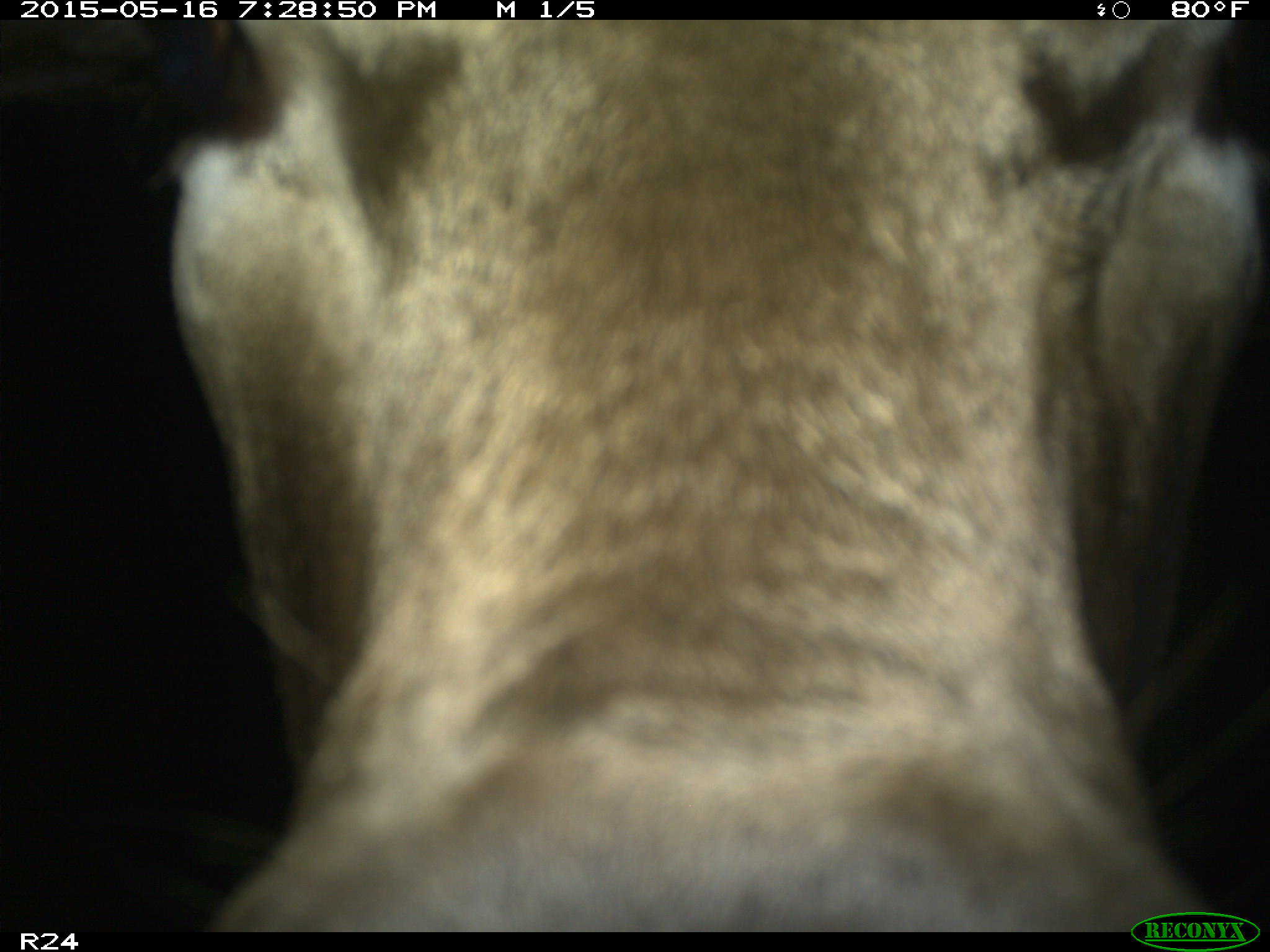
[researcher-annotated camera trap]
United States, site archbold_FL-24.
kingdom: Animalia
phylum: Chordata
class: Mammalia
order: Artiodactyla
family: Bovidae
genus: Bos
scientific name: Bos taurus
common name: domestic cow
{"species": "Bos taurus (domestic cow)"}